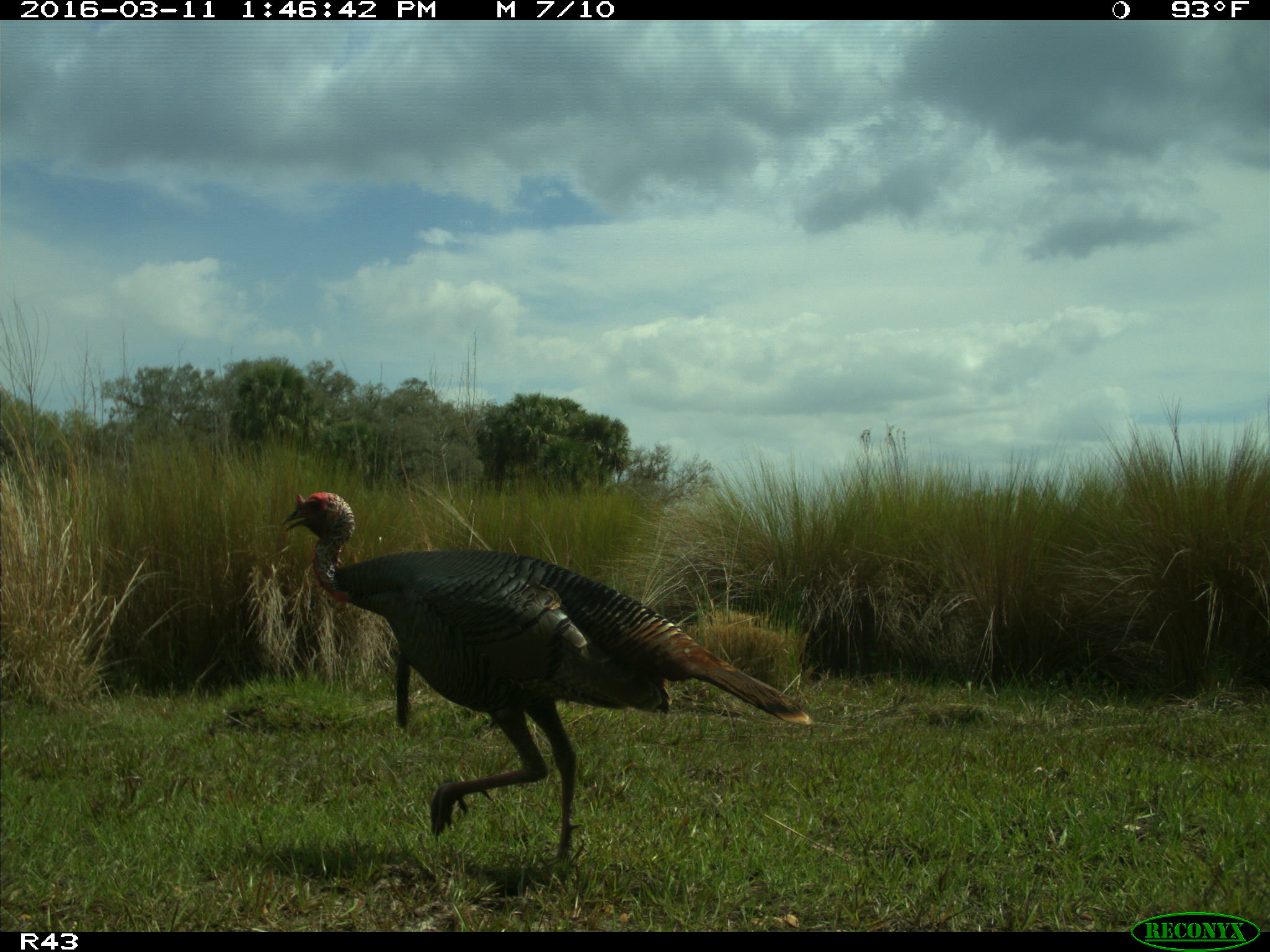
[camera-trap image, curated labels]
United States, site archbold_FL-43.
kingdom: Animalia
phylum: Chordata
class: Aves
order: Galliformes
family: Phasianidae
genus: Meleagris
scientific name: Meleagris gallopavo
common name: wild turkey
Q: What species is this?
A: Meleagris gallopavo (wild turkey).